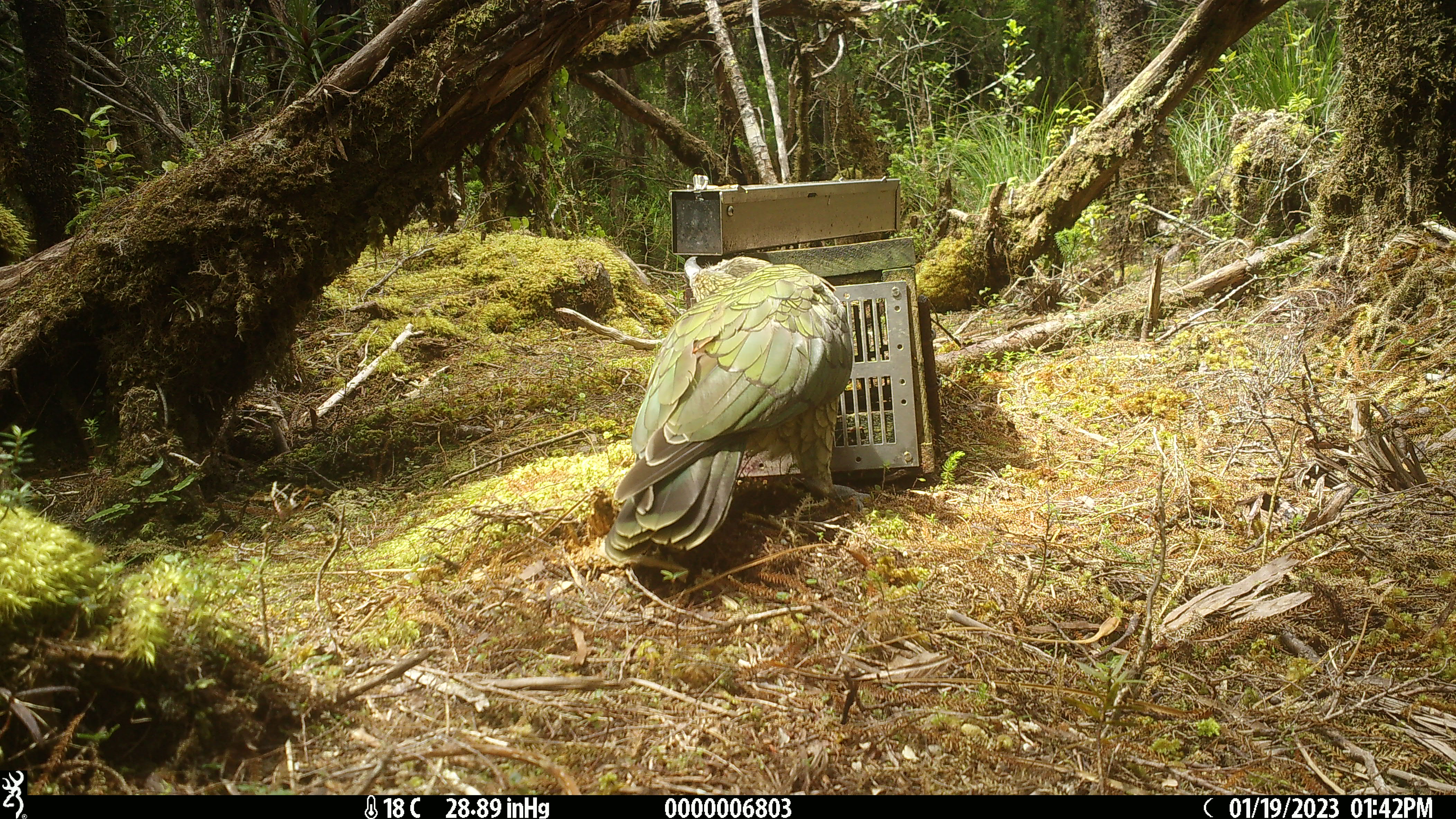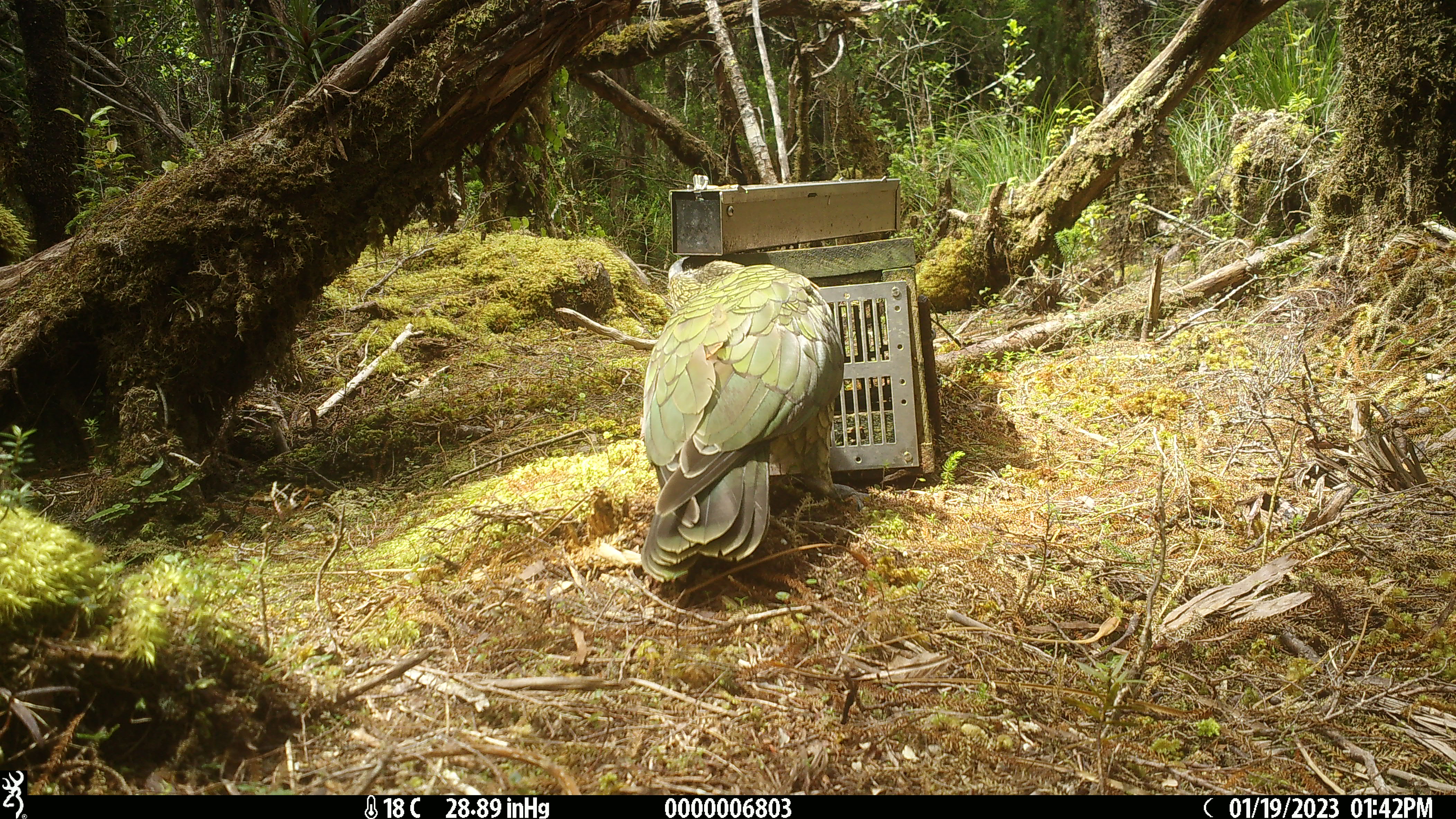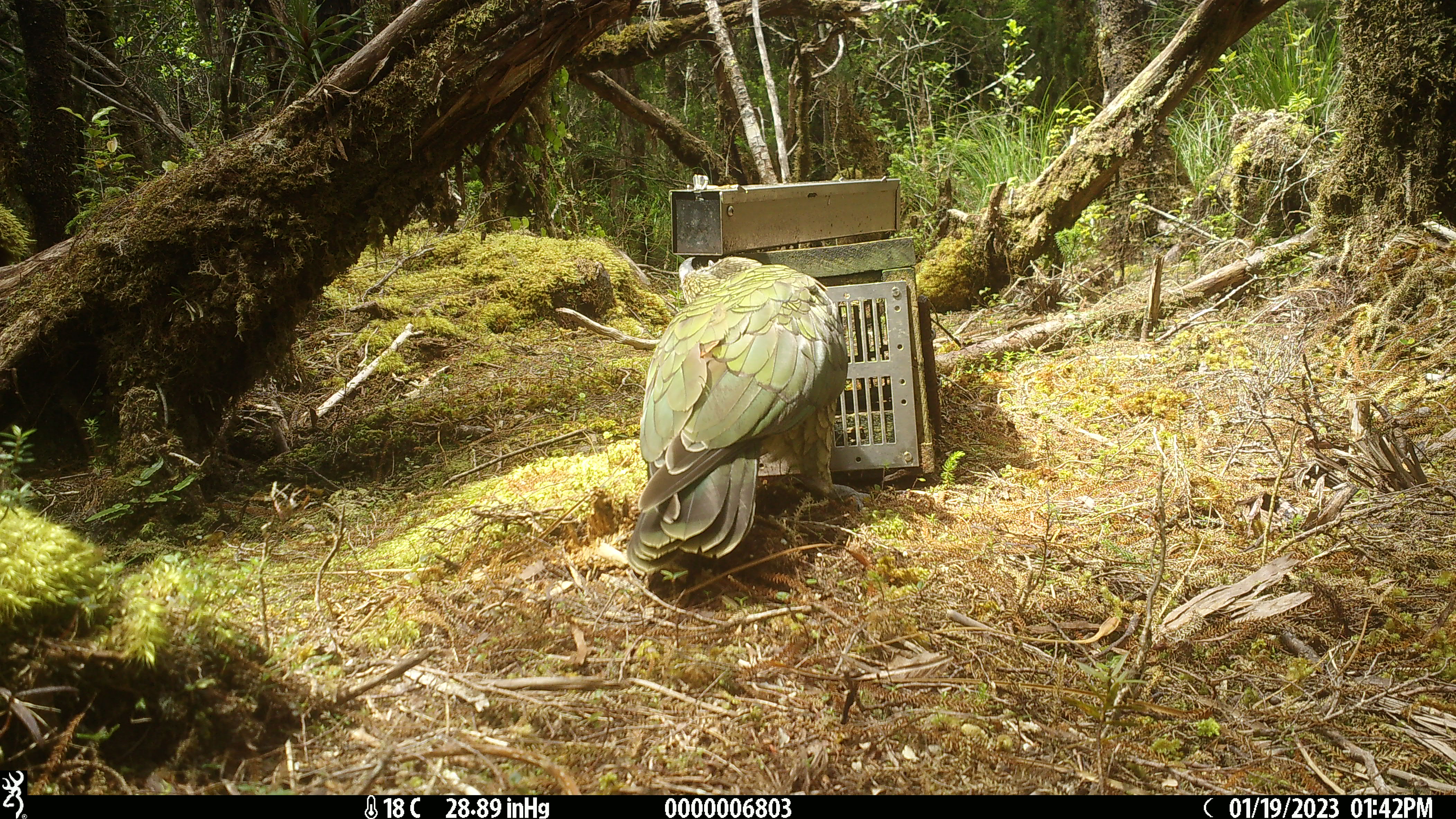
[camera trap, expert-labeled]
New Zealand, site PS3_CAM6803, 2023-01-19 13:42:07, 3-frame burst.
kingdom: Animalia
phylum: Chordata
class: Aves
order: Psittaciformes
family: Strigopidae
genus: Nestor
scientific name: Nestor notabilis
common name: kea